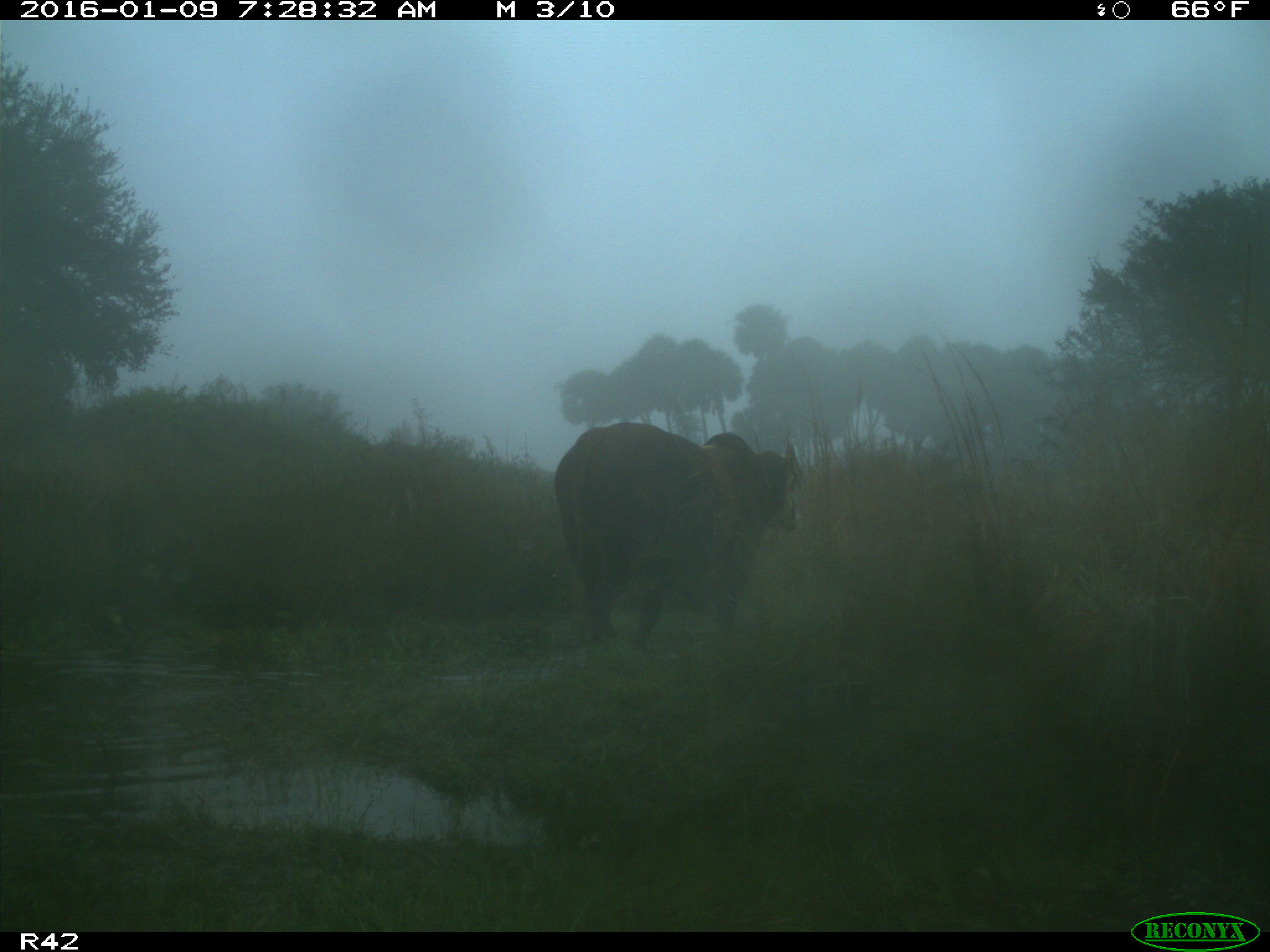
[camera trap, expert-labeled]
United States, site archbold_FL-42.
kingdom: Animalia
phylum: Chordata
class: Mammalia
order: Artiodactyla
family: Bovidae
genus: Bos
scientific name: Bos taurus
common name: domestic cow